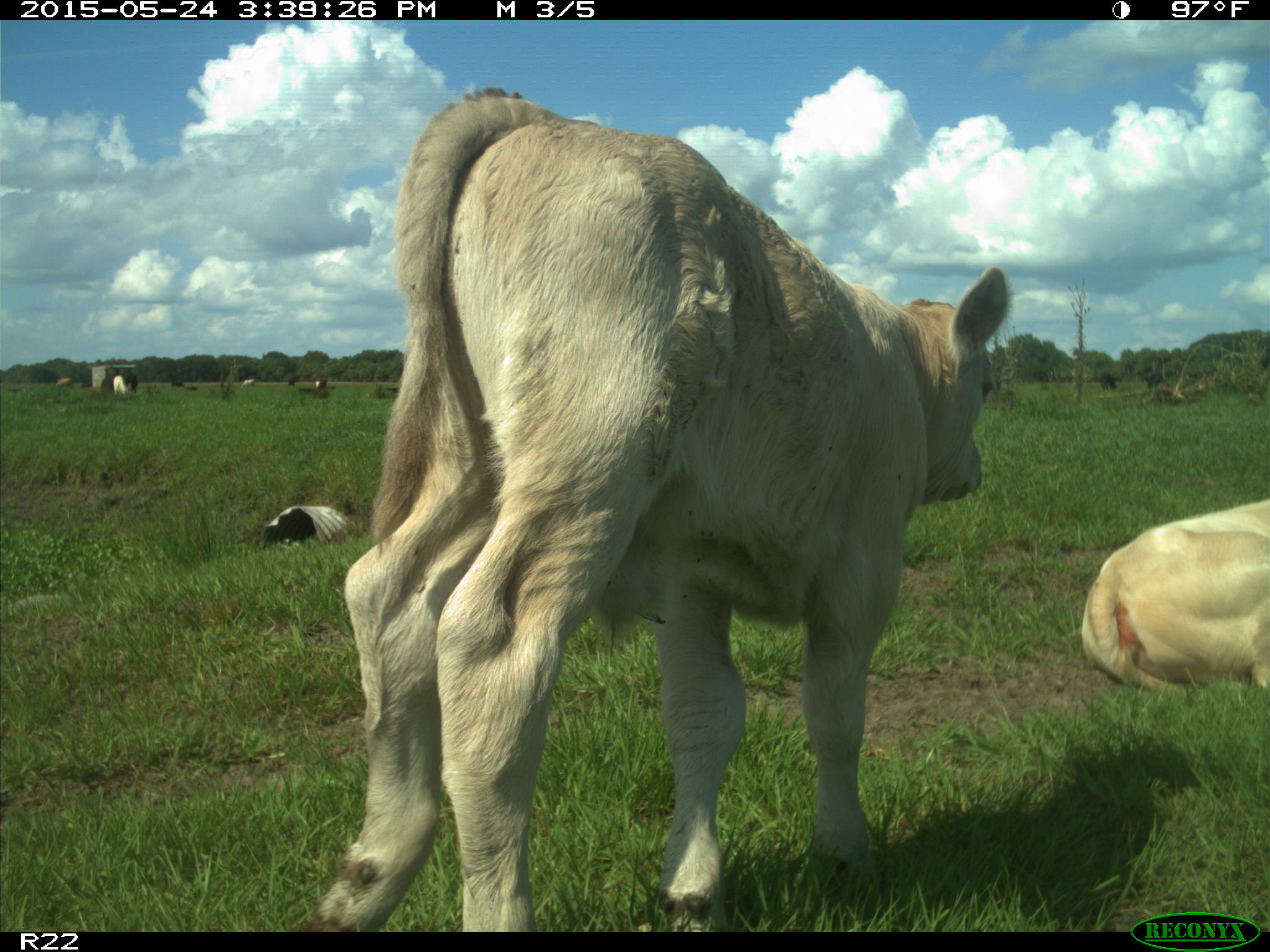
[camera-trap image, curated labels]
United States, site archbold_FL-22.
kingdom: Animalia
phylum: Chordata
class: Mammalia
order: Artiodactyla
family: Bovidae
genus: Bos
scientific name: Bos taurus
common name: domestic cow